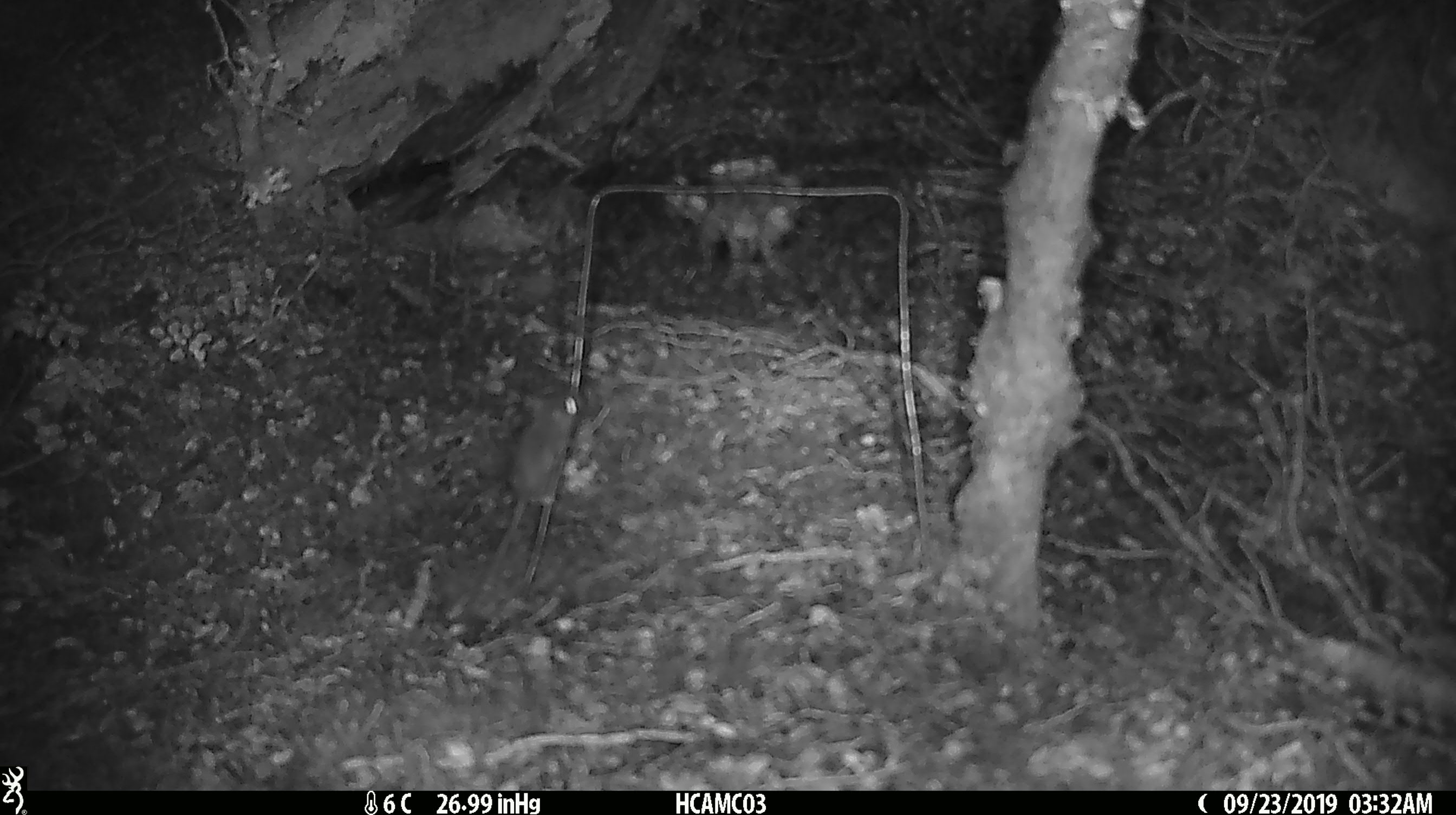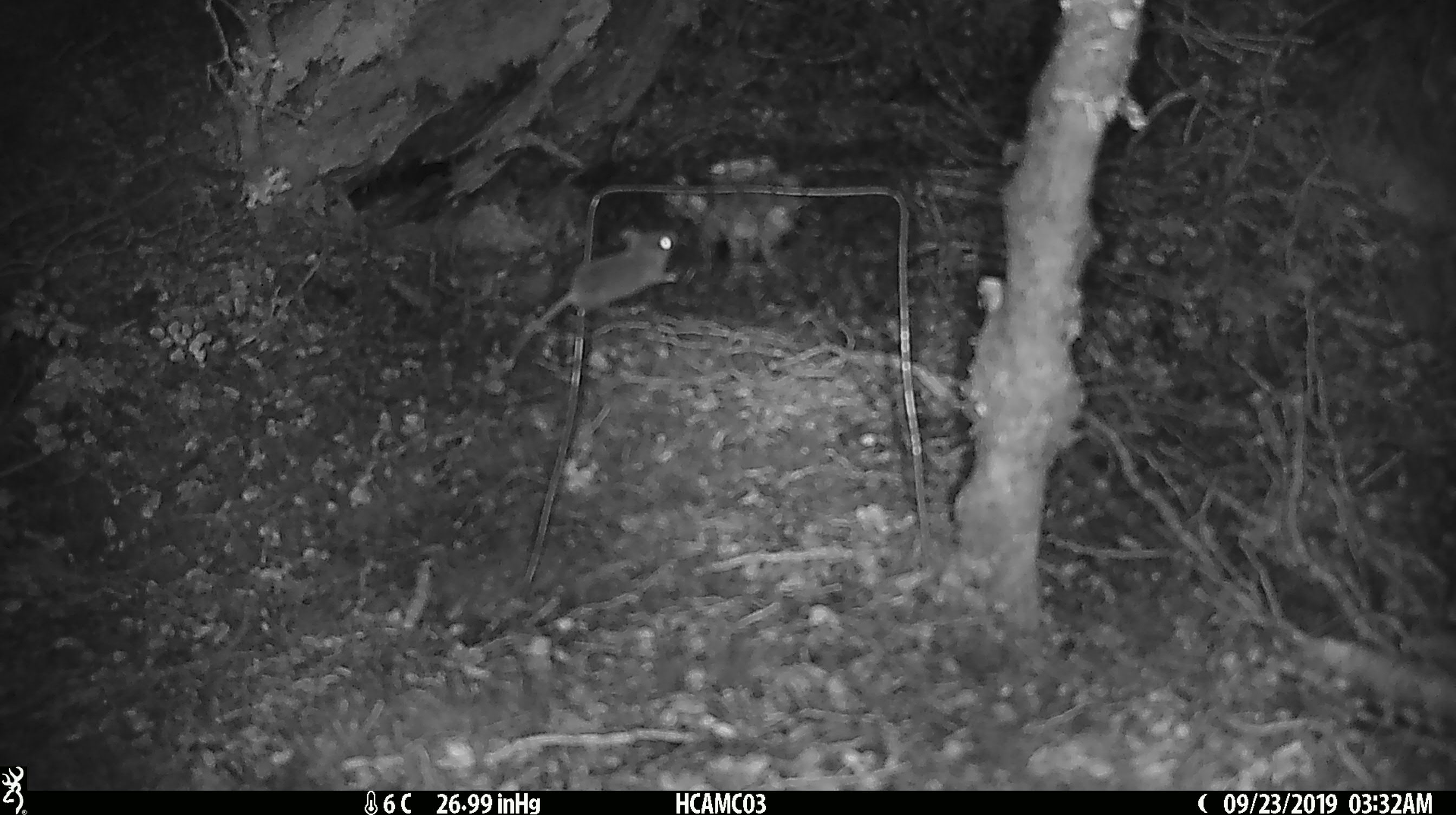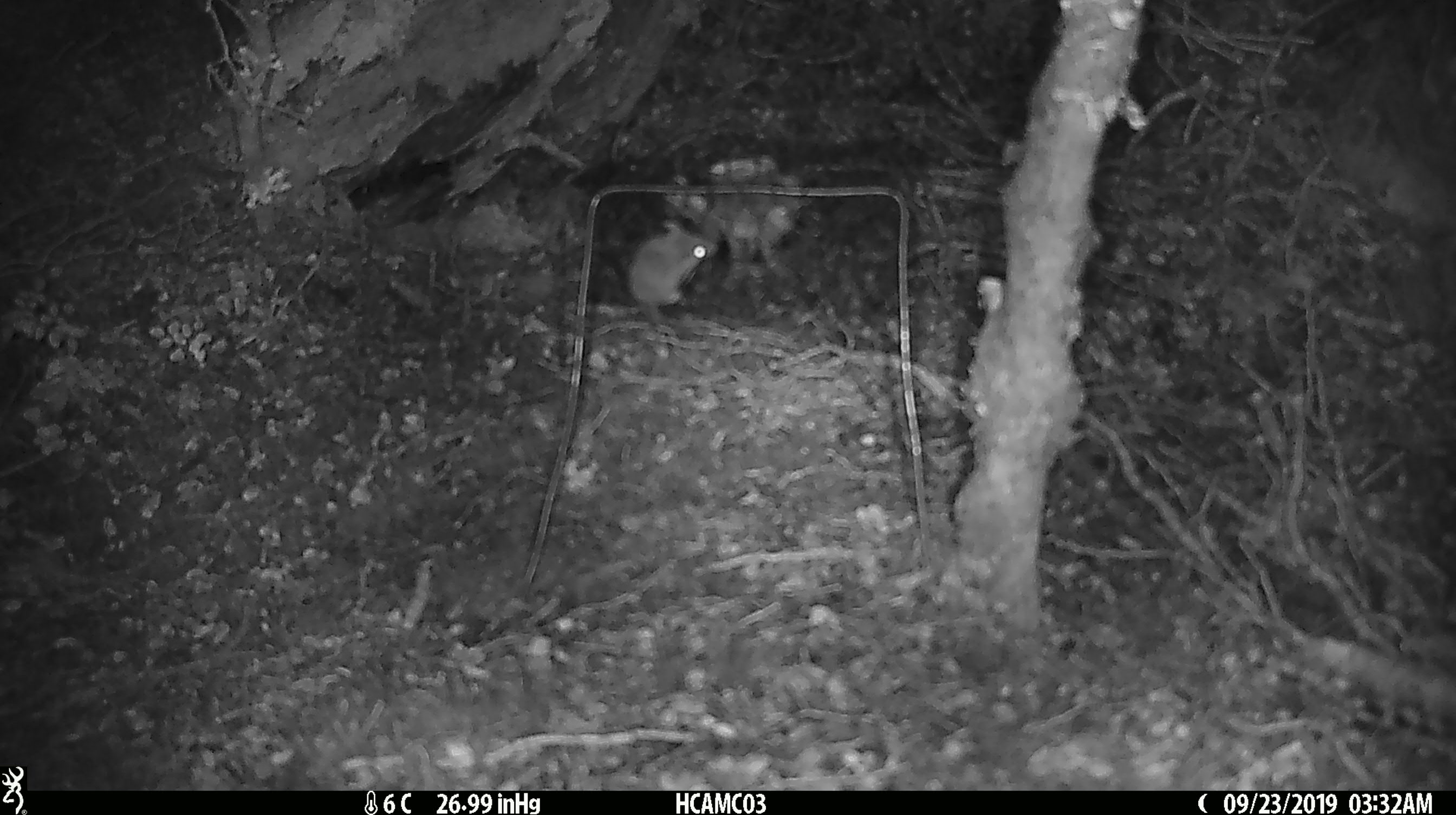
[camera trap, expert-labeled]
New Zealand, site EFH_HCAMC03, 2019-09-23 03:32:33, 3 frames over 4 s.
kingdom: Animalia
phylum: Chordata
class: Mammalia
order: Rodentia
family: Muridae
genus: Mus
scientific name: Mus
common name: mouse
Mouse (Mus).